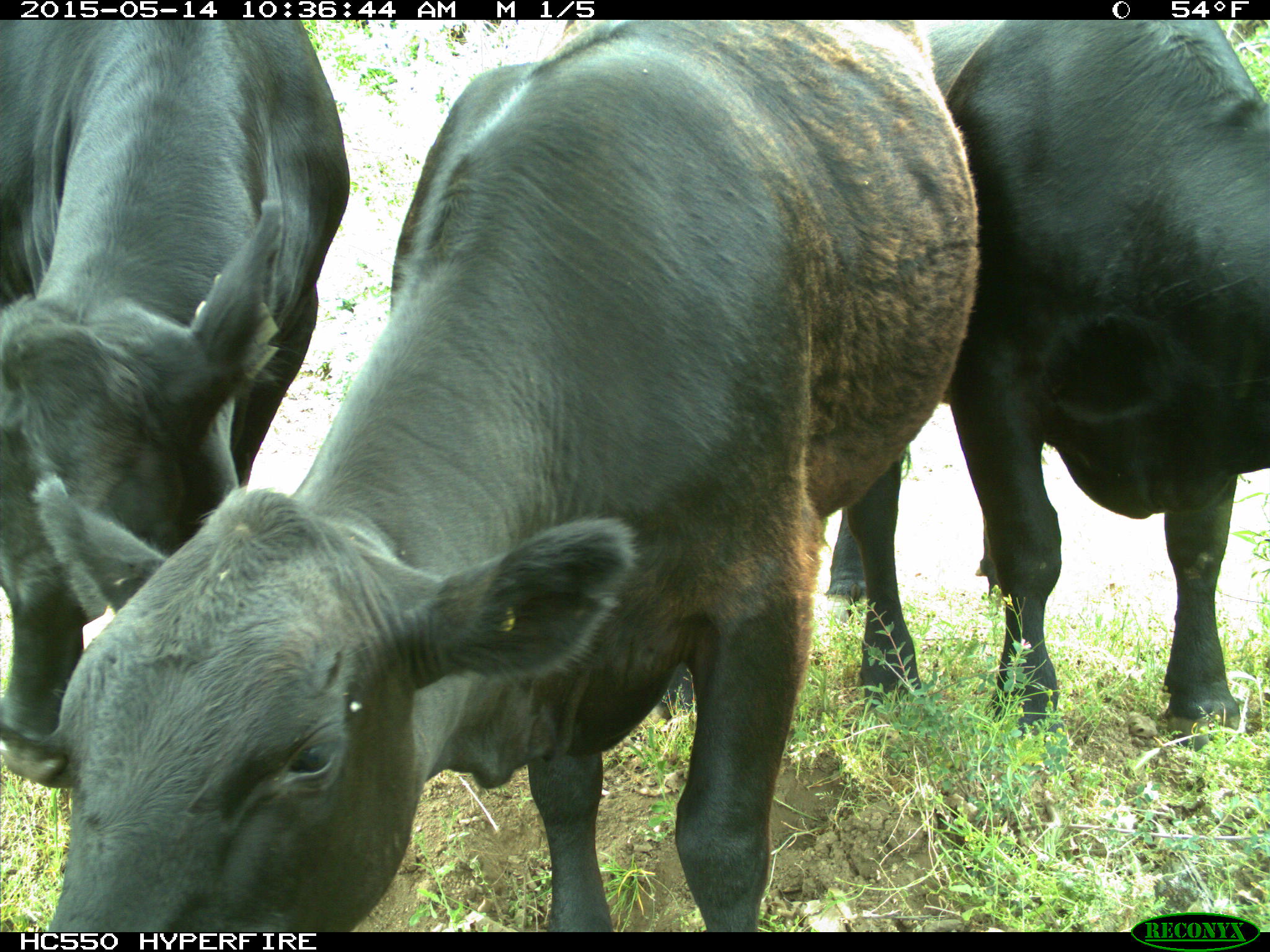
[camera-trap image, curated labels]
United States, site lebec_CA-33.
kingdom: Animalia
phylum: Chordata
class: Mammalia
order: Artiodactyla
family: Bovidae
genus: Bos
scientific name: Bos taurus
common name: domestic cow